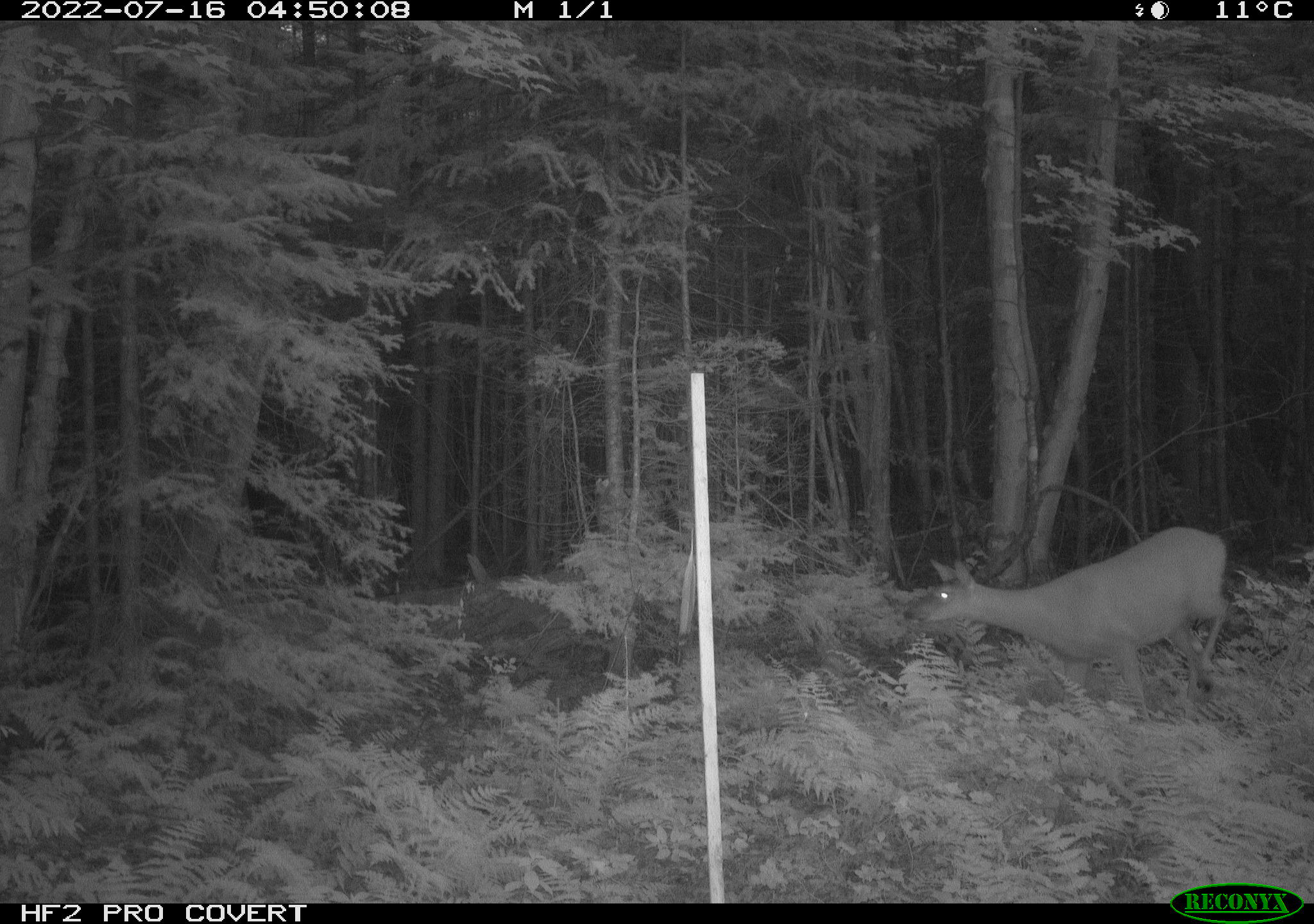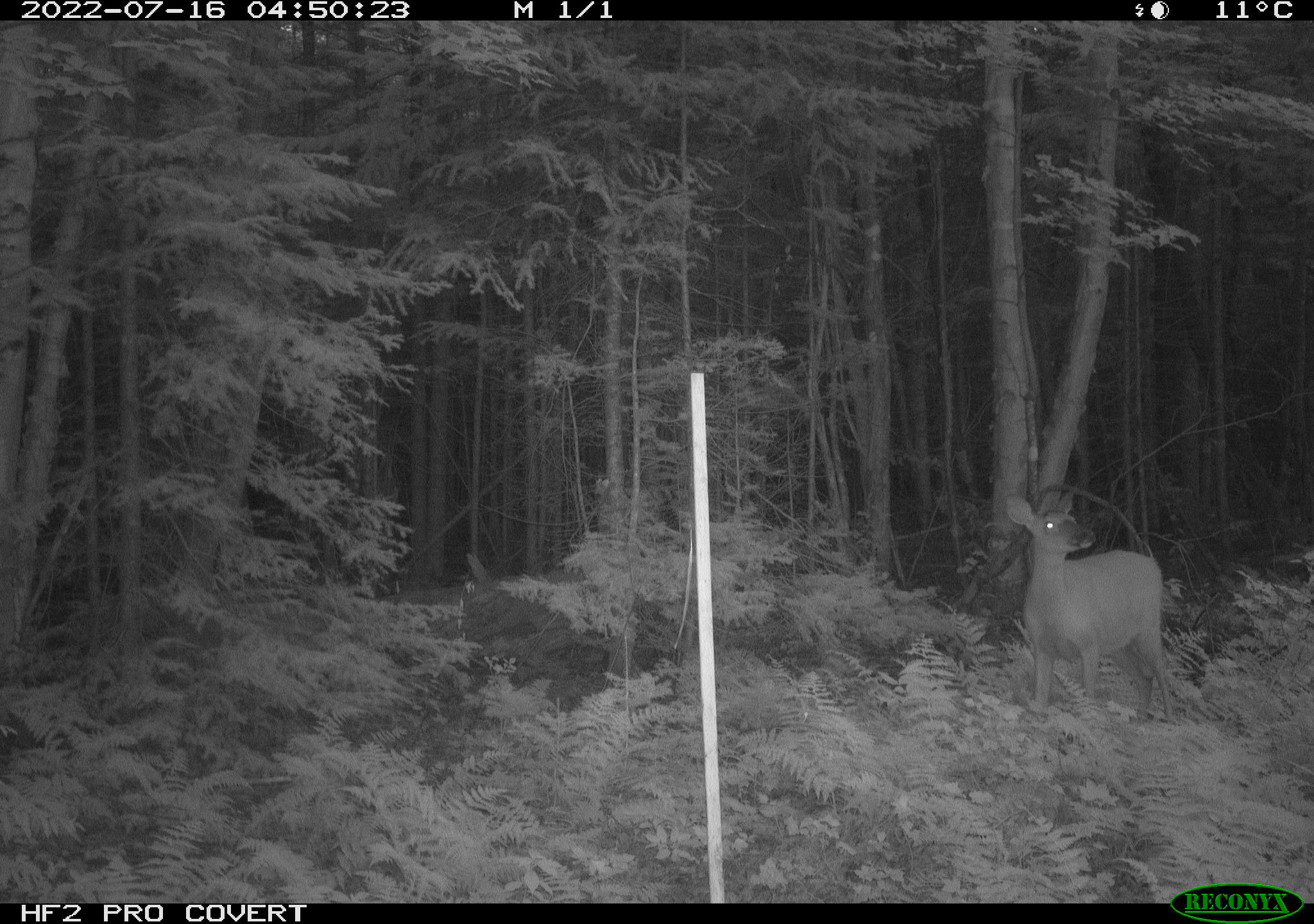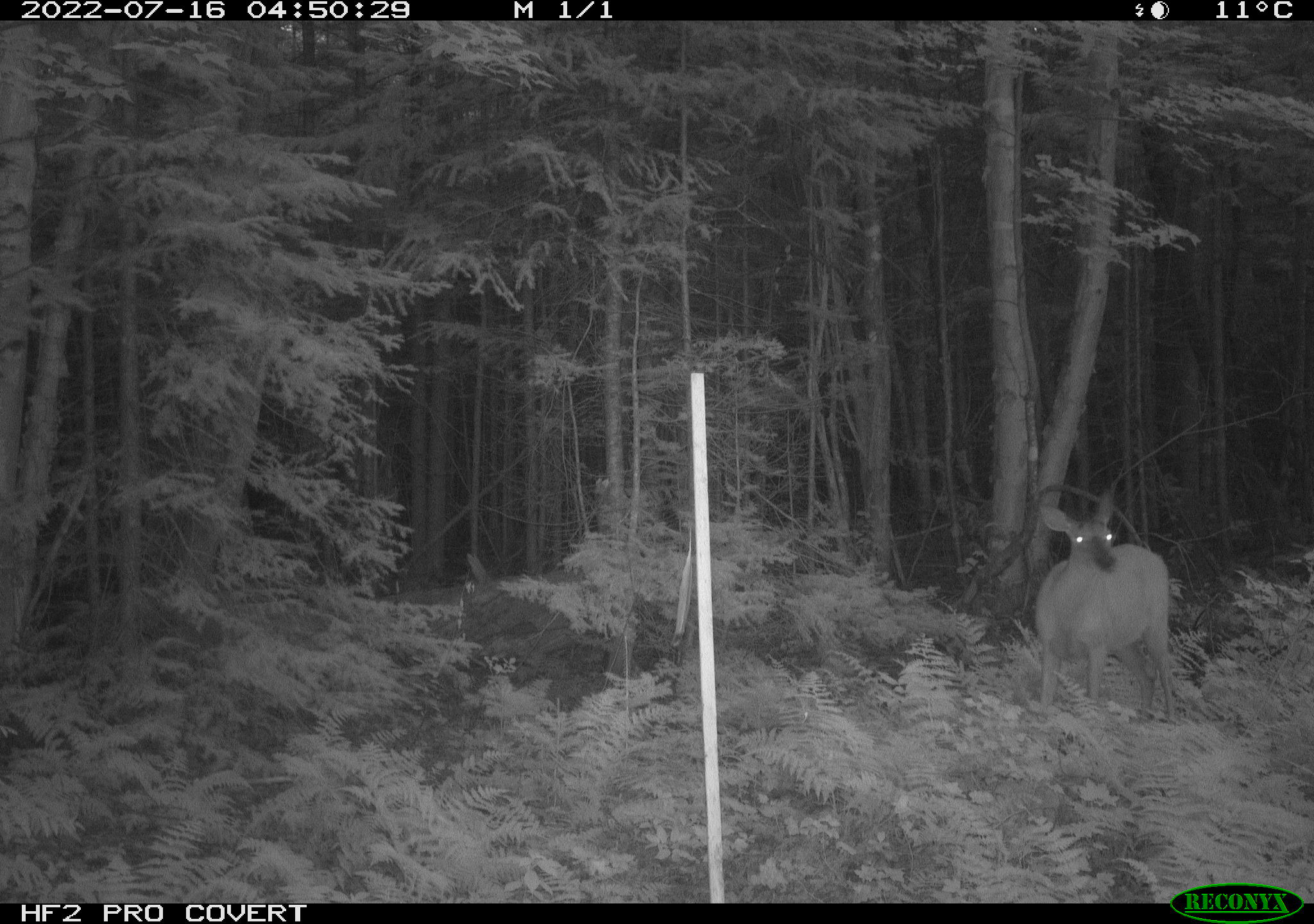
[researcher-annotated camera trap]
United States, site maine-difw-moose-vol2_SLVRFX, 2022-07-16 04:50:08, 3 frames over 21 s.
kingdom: Animalia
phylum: Chordata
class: Mammalia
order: Artiodactyla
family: Cervidae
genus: Odocoileus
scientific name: Odocoileus virginianus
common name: white-tailed deer